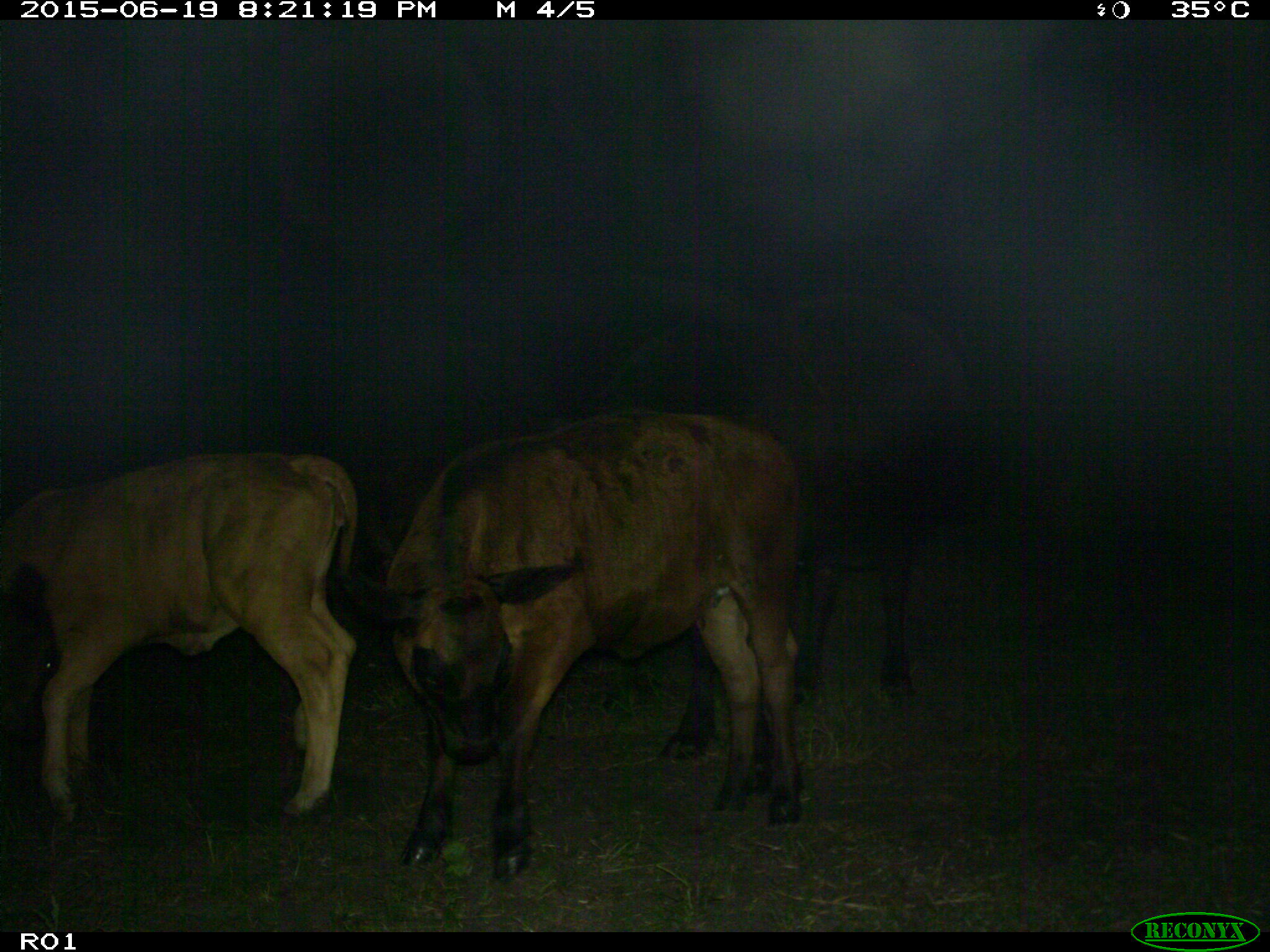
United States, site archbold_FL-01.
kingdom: Animalia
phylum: Chordata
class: Mammalia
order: Artiodactyla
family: Bovidae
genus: Bos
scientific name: Bos taurus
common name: domestic cow